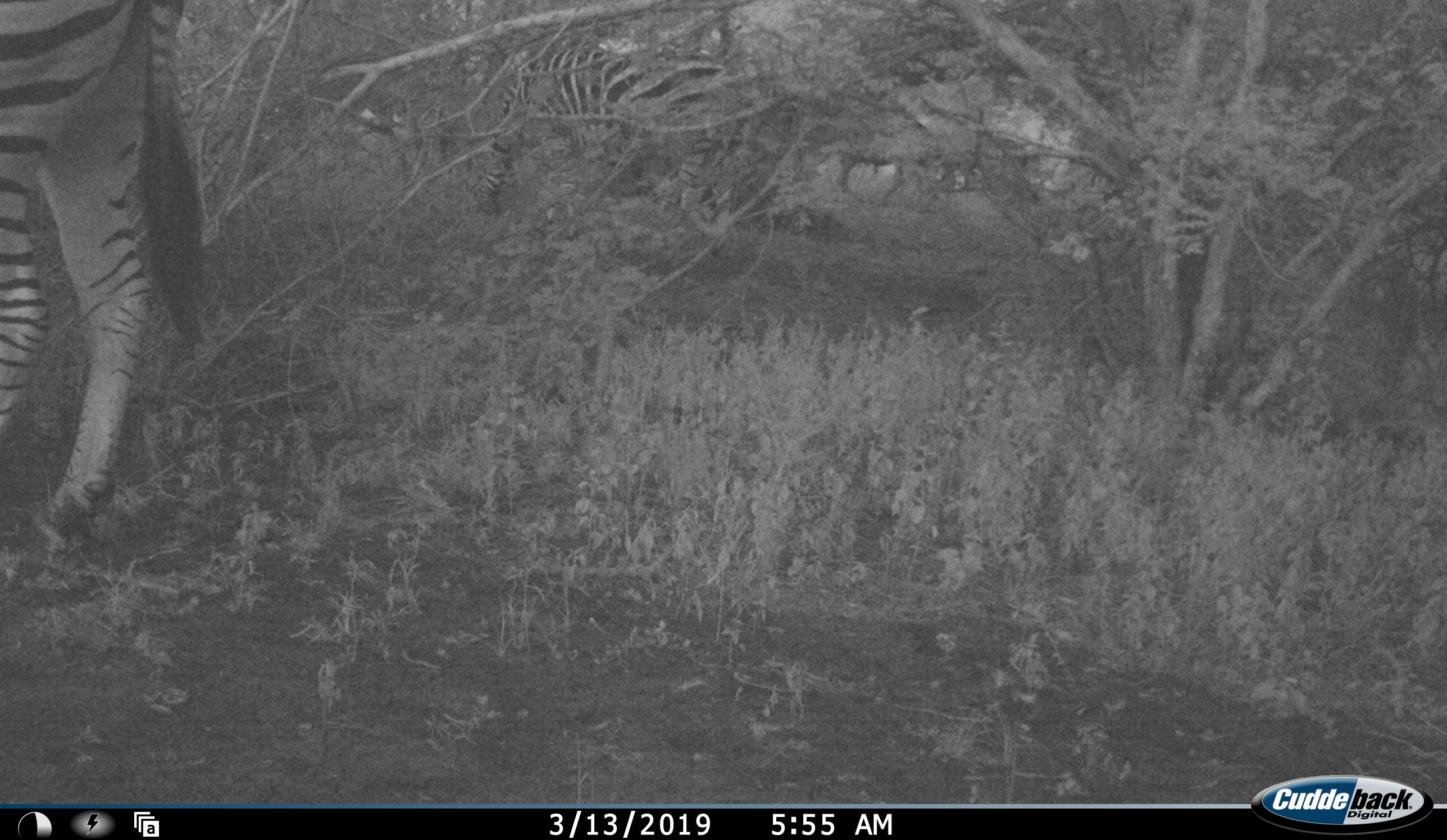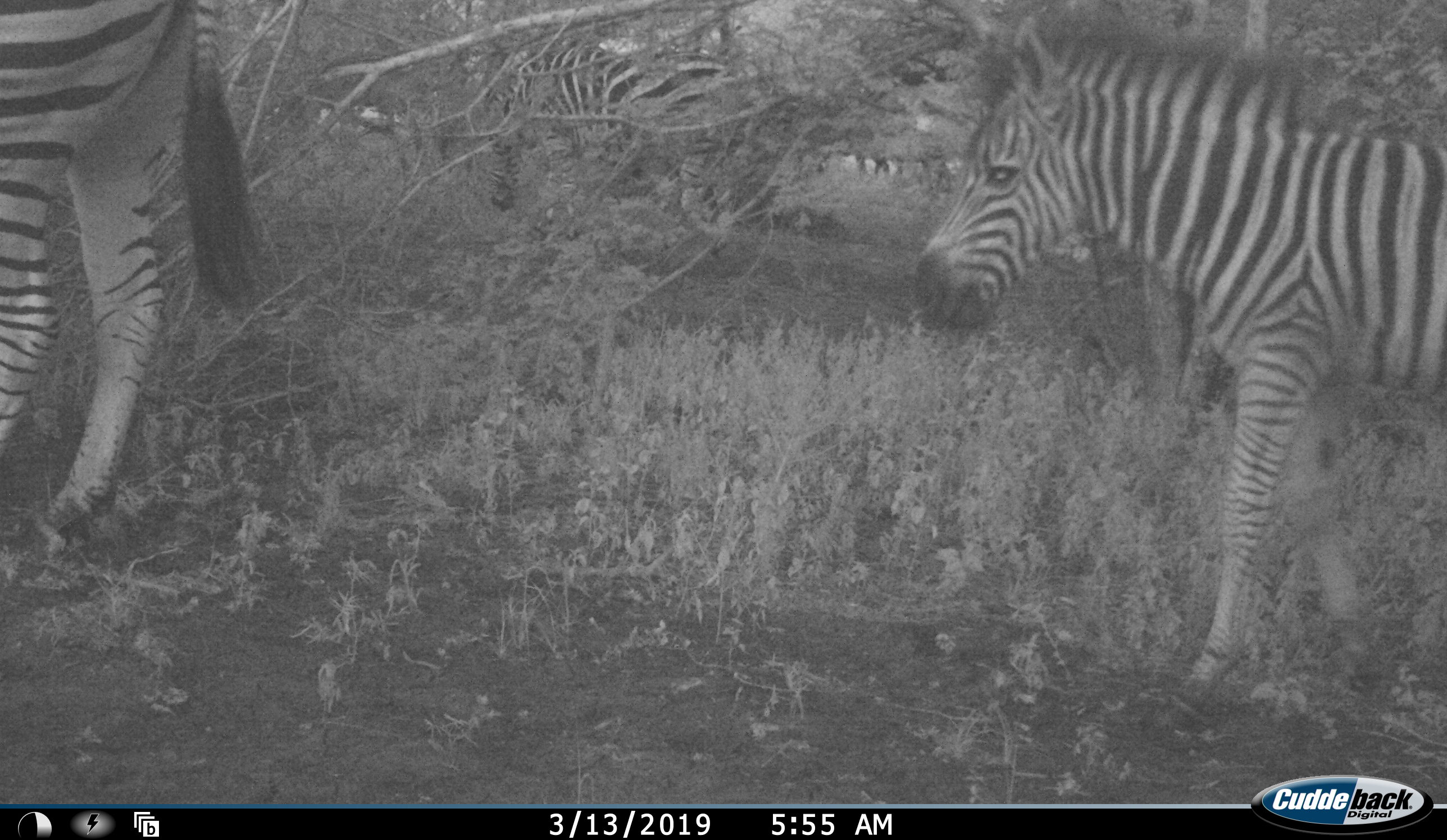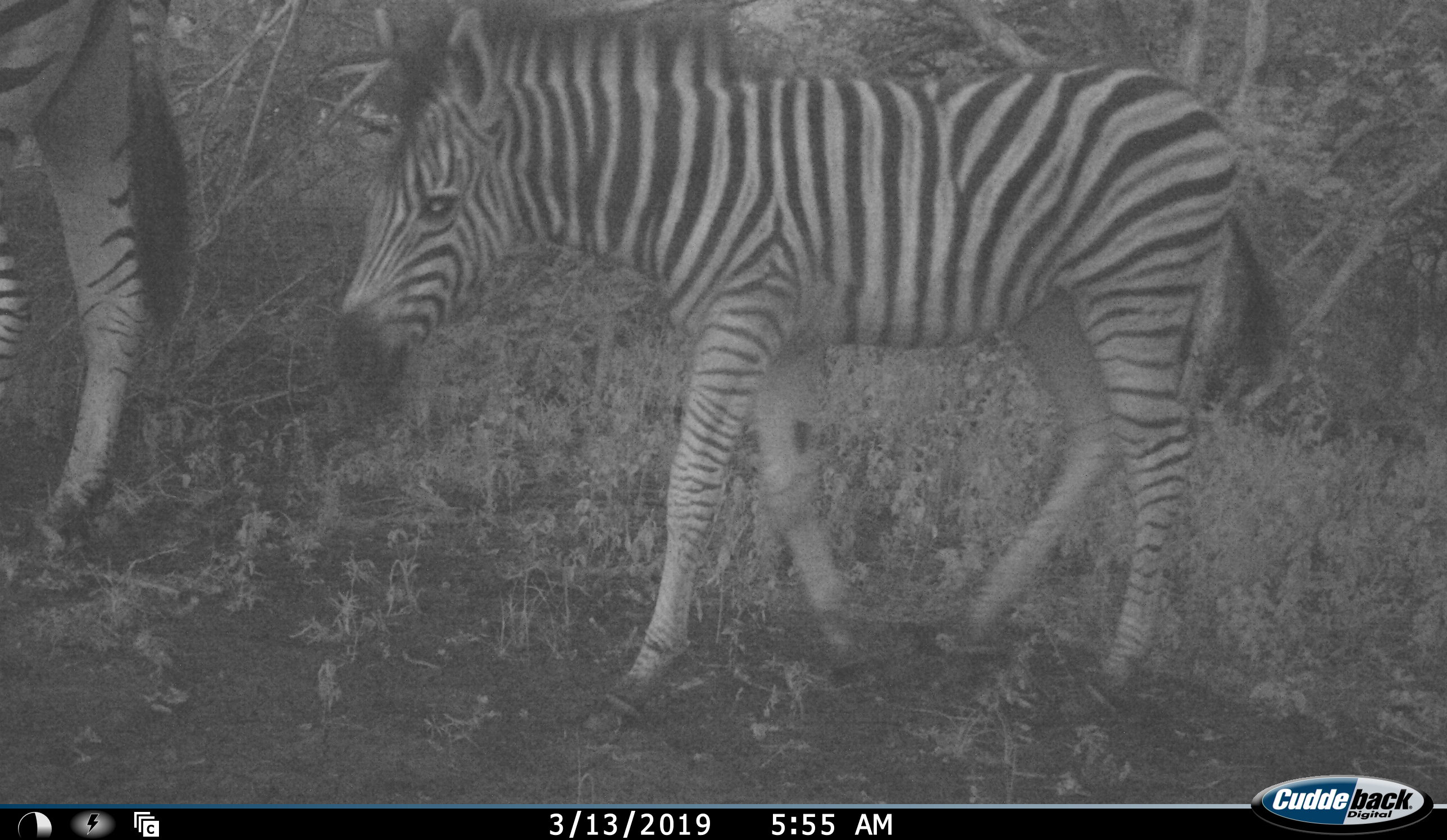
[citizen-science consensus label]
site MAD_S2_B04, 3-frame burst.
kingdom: Animalia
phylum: Chordata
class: Mammalia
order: Perissodactyla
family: Equidae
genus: Equus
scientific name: Equus quagga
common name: plains zebra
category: zebraplains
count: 4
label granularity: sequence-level